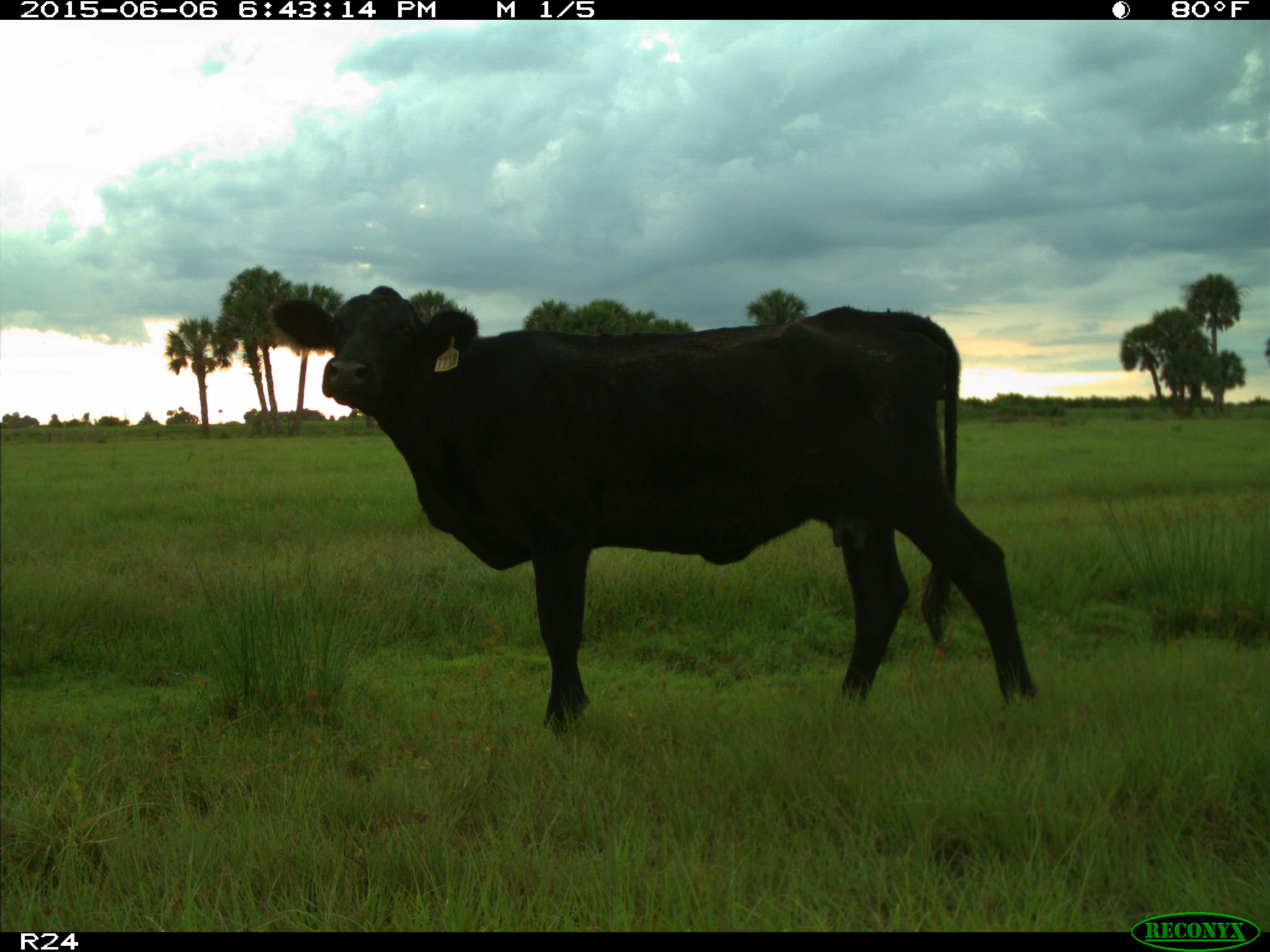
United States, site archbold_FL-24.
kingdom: Animalia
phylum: Chordata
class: Mammalia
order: Artiodactyla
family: Bovidae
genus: Bos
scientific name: Bos taurus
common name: domestic cow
Bos taurus (domestic cow).